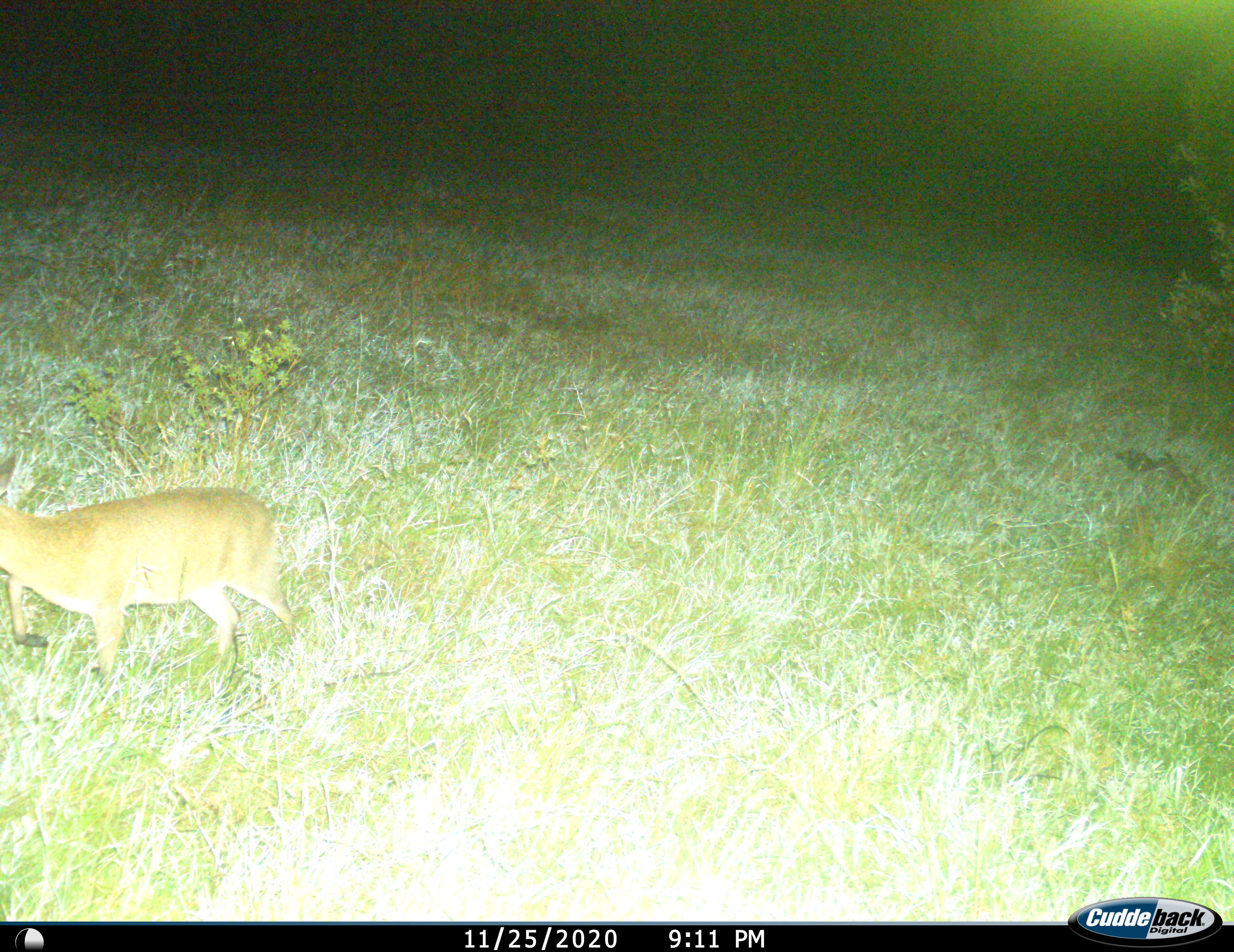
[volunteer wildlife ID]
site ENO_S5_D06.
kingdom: Animalia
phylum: Chordata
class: Mammalia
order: Artiodactyla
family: Bovidae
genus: Madoqua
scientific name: Madoqua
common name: dik-dik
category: dikdik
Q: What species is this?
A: Dikdik (dik-dik) (Madoqua).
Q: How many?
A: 1.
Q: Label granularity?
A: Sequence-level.